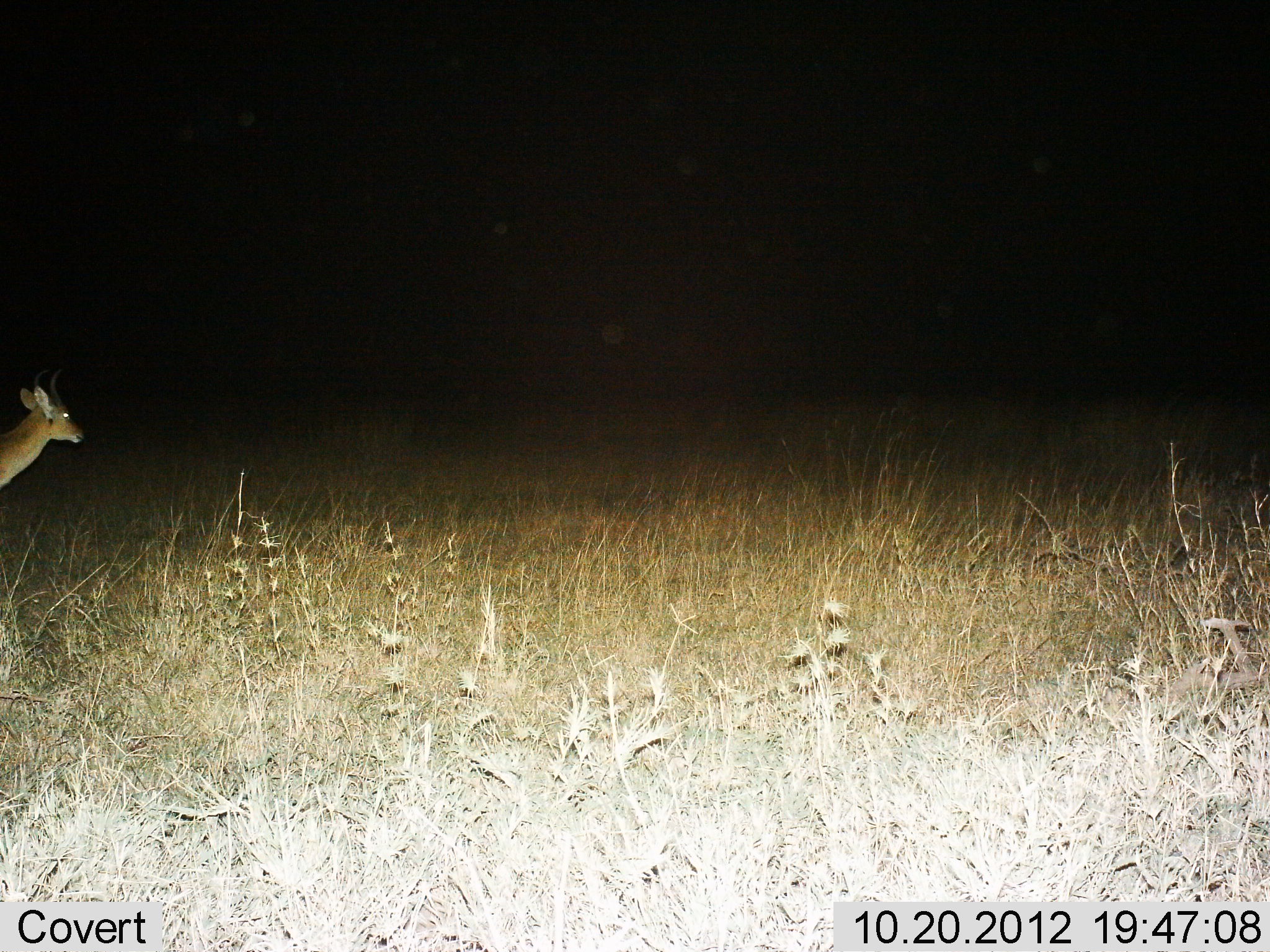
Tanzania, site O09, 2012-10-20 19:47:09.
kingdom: Animalia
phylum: Chordata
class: Mammalia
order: Artiodactyla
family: Bovidae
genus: Redunca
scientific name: Redunca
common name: reedbuck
Reedbuck (Redunca), count 1. Behavior (volunteer vote fractions): standing 40%, resting 0%, moving 60%, interacting 0%. Young present (vote fraction): 0%. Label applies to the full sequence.